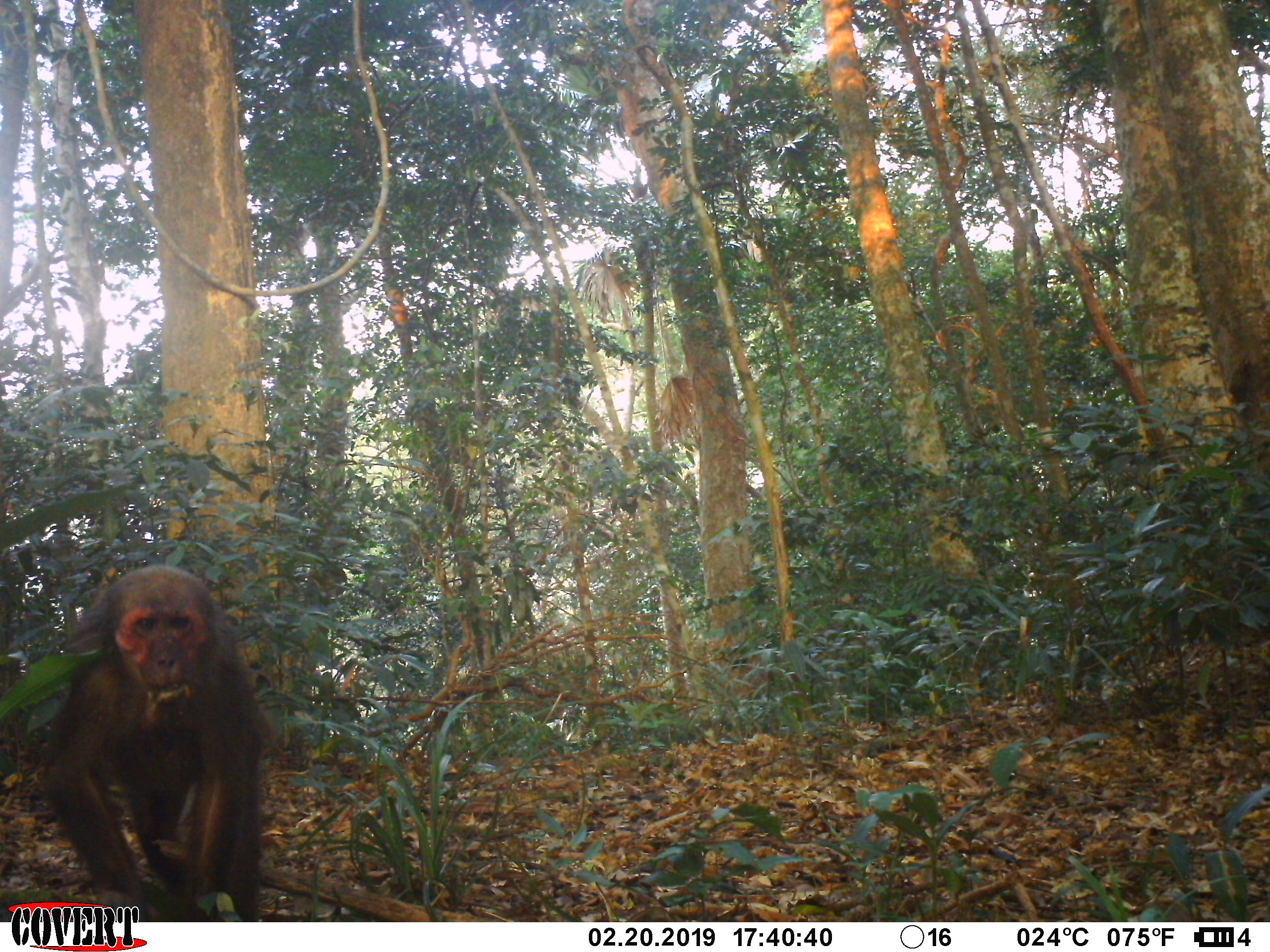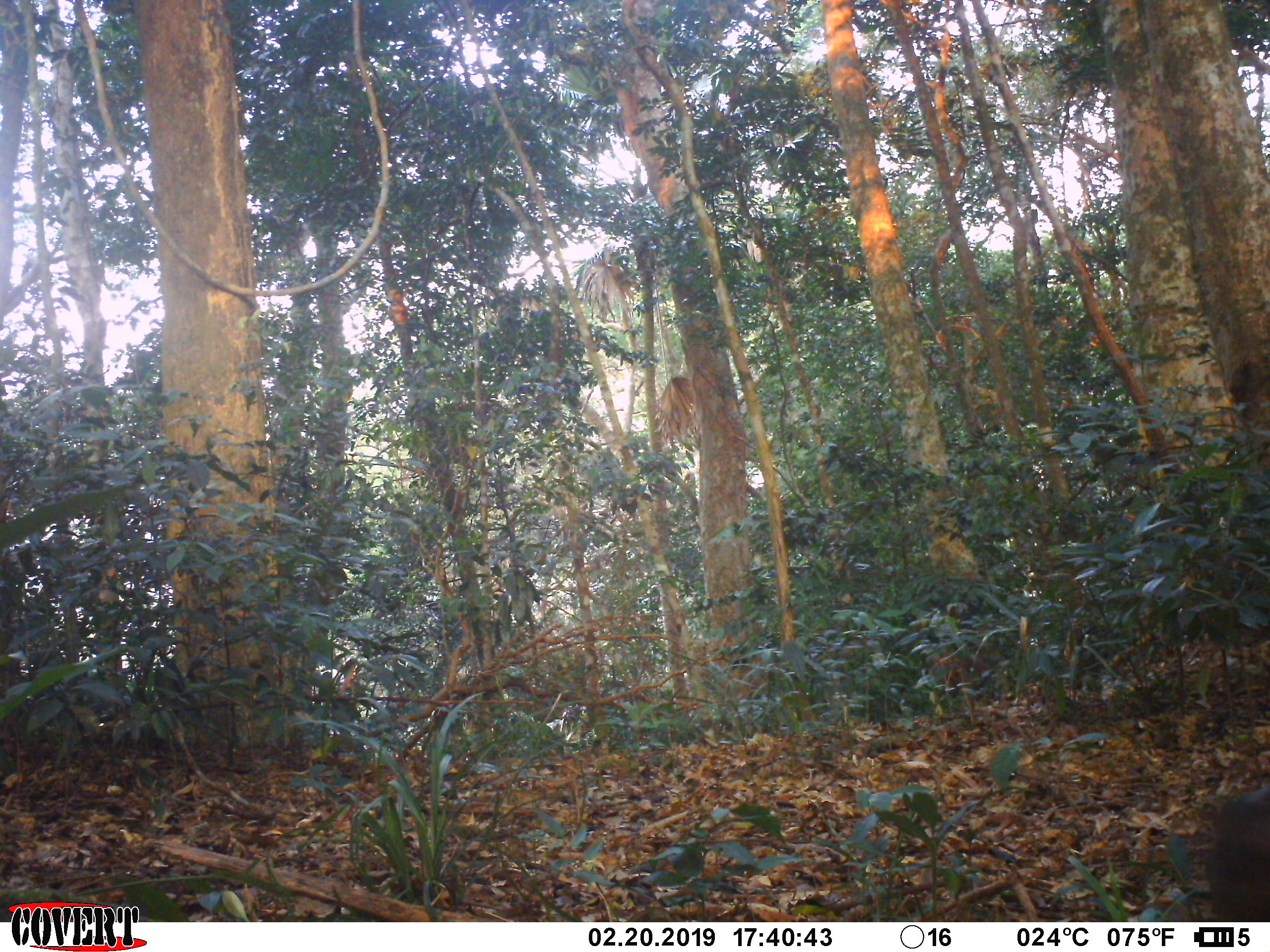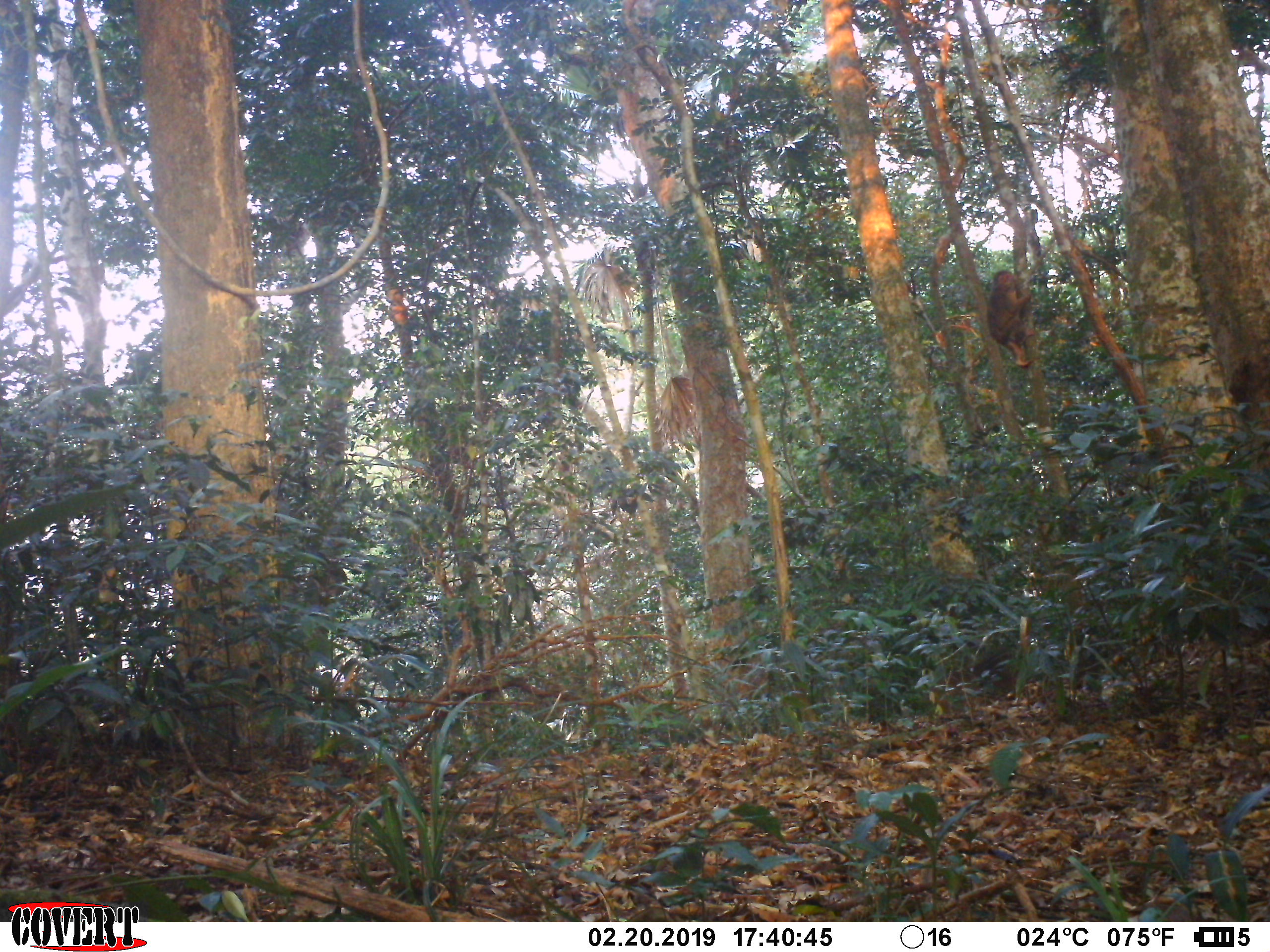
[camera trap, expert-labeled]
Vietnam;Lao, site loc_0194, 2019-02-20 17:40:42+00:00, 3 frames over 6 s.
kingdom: Animalia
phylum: Chordata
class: Mammalia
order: Primates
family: Cercopithecidae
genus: Macaca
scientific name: Macaca arctoides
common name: stump-tailed macaque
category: stump tailed macaque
Stump tailed macaque (stump-tailed macaque) (Macaca arctoides). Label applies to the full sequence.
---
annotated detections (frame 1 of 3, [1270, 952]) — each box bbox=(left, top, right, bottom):
stump tailed macaque: bbox=(36, 562, 261, 920)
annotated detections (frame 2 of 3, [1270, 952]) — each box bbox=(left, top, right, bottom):
stump tailed macaque: bbox=(1211, 785, 1267, 920)